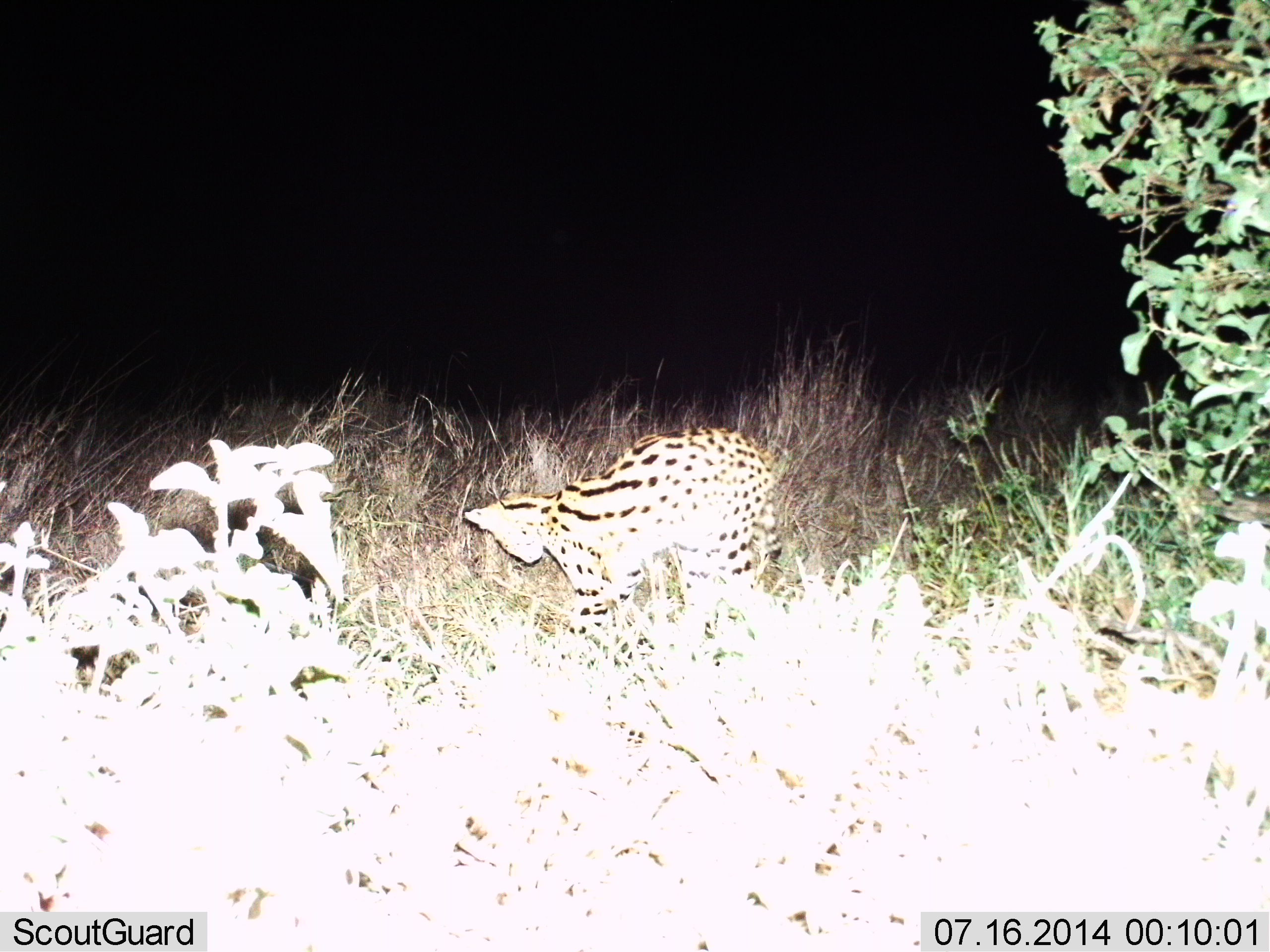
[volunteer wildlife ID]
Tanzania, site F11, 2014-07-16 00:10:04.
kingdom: Animalia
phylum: Chordata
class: Mammalia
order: Carnivora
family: Felidae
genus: Leptailurus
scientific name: Leptailurus serval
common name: serval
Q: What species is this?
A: Serval (Leptailurus serval).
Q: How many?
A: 1.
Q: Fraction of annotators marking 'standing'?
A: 70%.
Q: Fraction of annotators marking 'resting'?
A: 0%.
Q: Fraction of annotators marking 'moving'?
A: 30%.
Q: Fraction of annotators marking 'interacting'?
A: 0%.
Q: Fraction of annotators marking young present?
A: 0%.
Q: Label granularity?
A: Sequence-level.